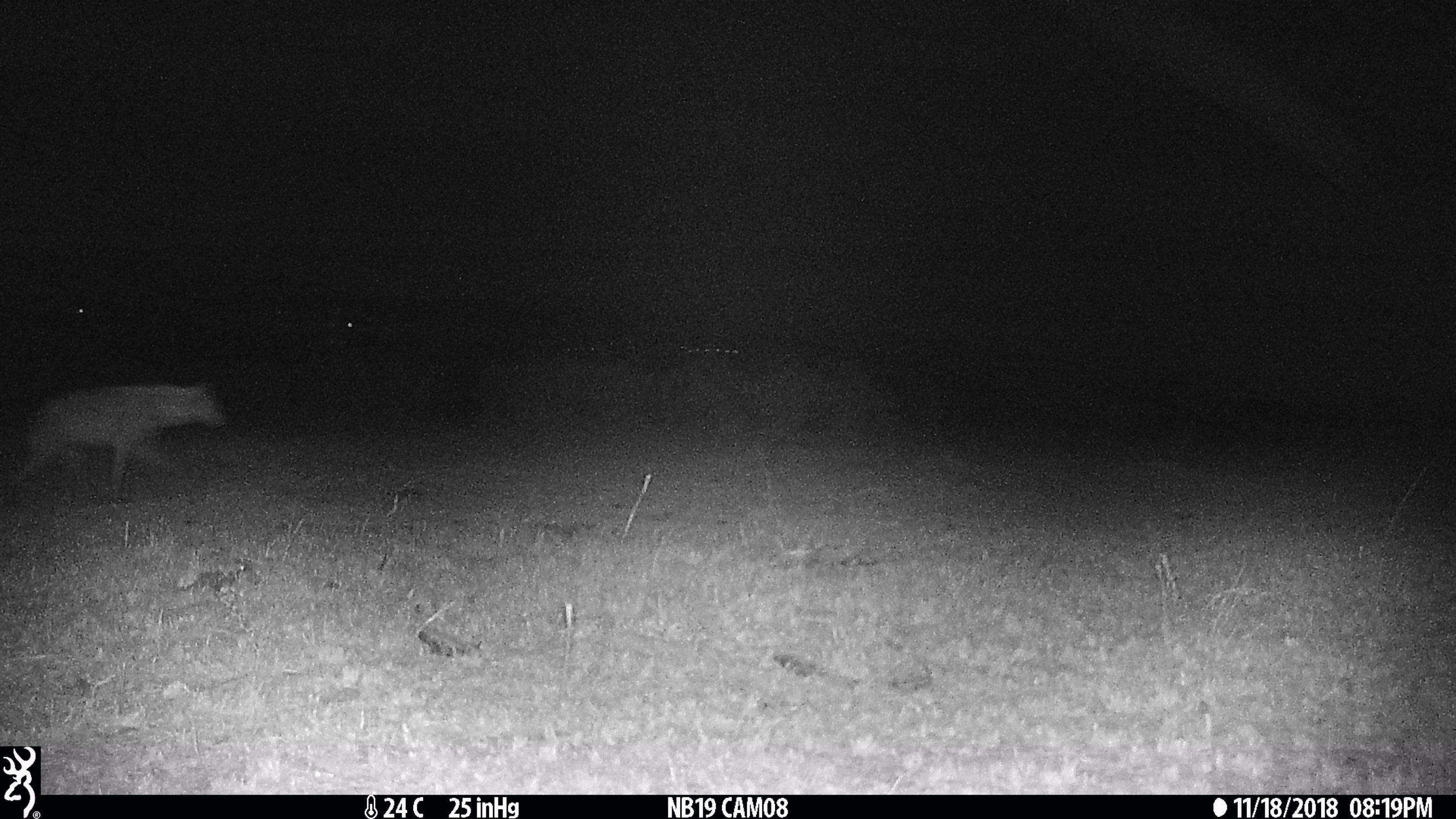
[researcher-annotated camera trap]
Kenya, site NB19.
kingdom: Animalia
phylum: Chordata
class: Mammalia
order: Carnivora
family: Hyaenidae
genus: Crocuta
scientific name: Crocuta crocuta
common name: spotted hyena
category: hyena spotted